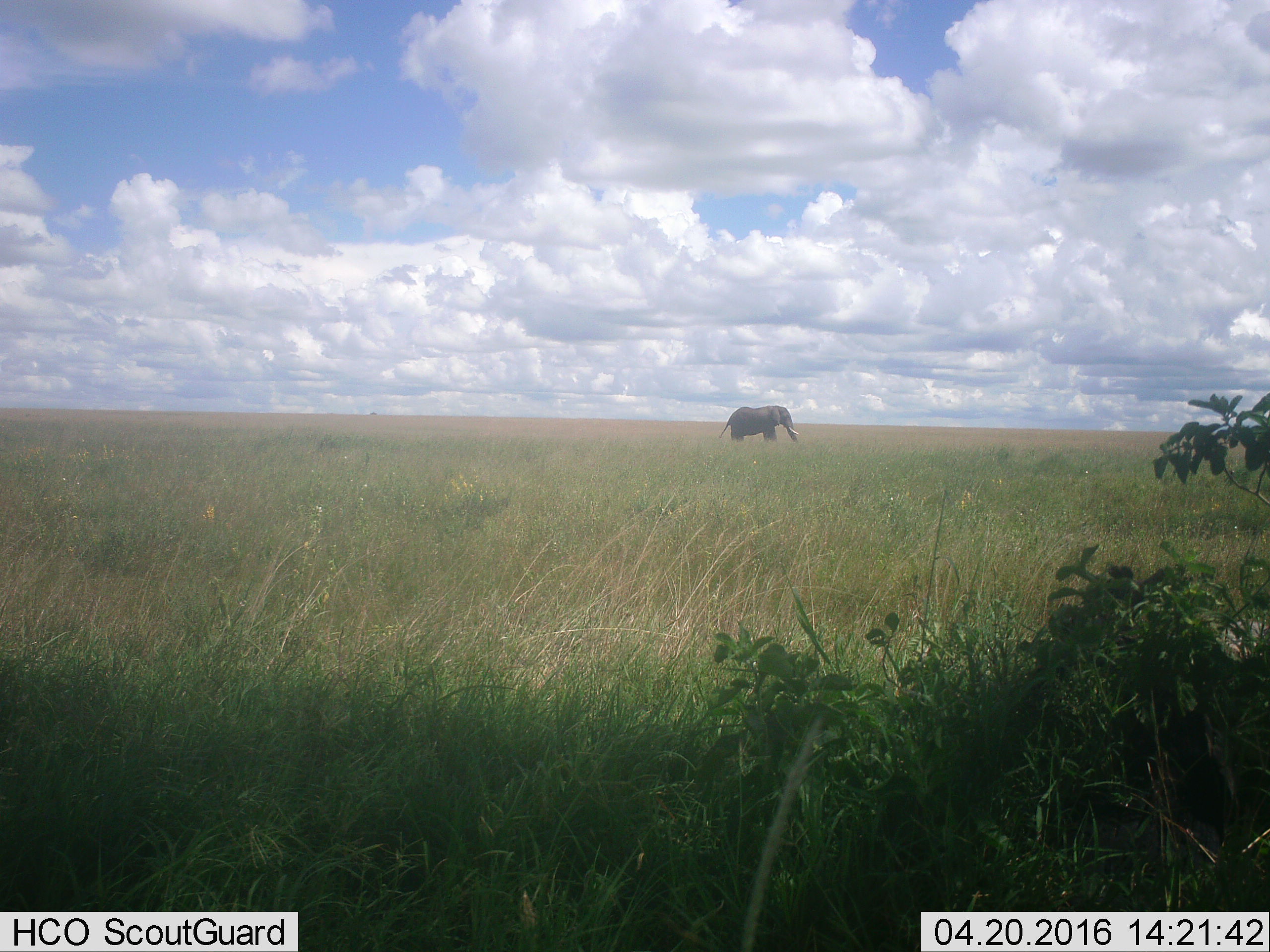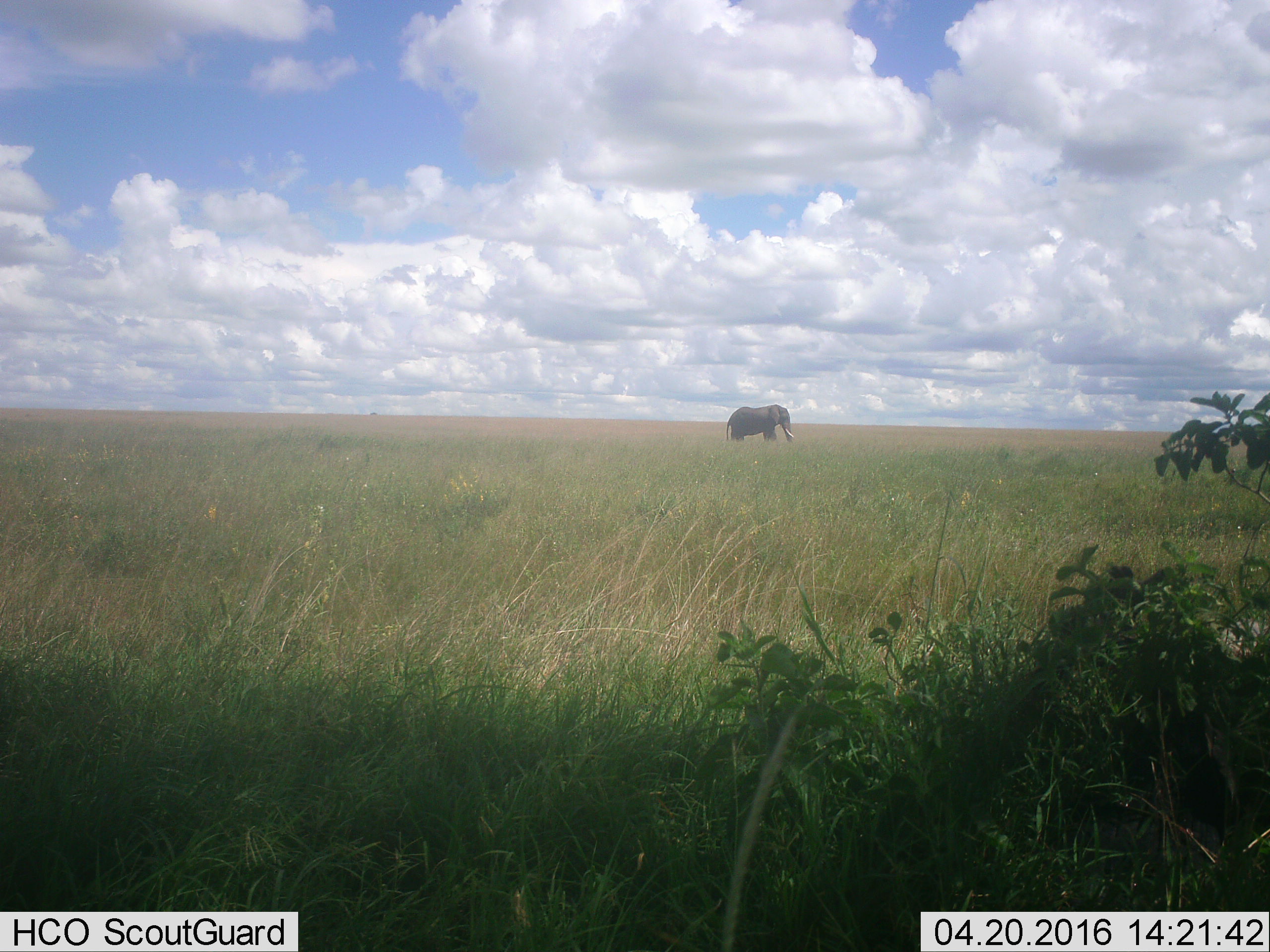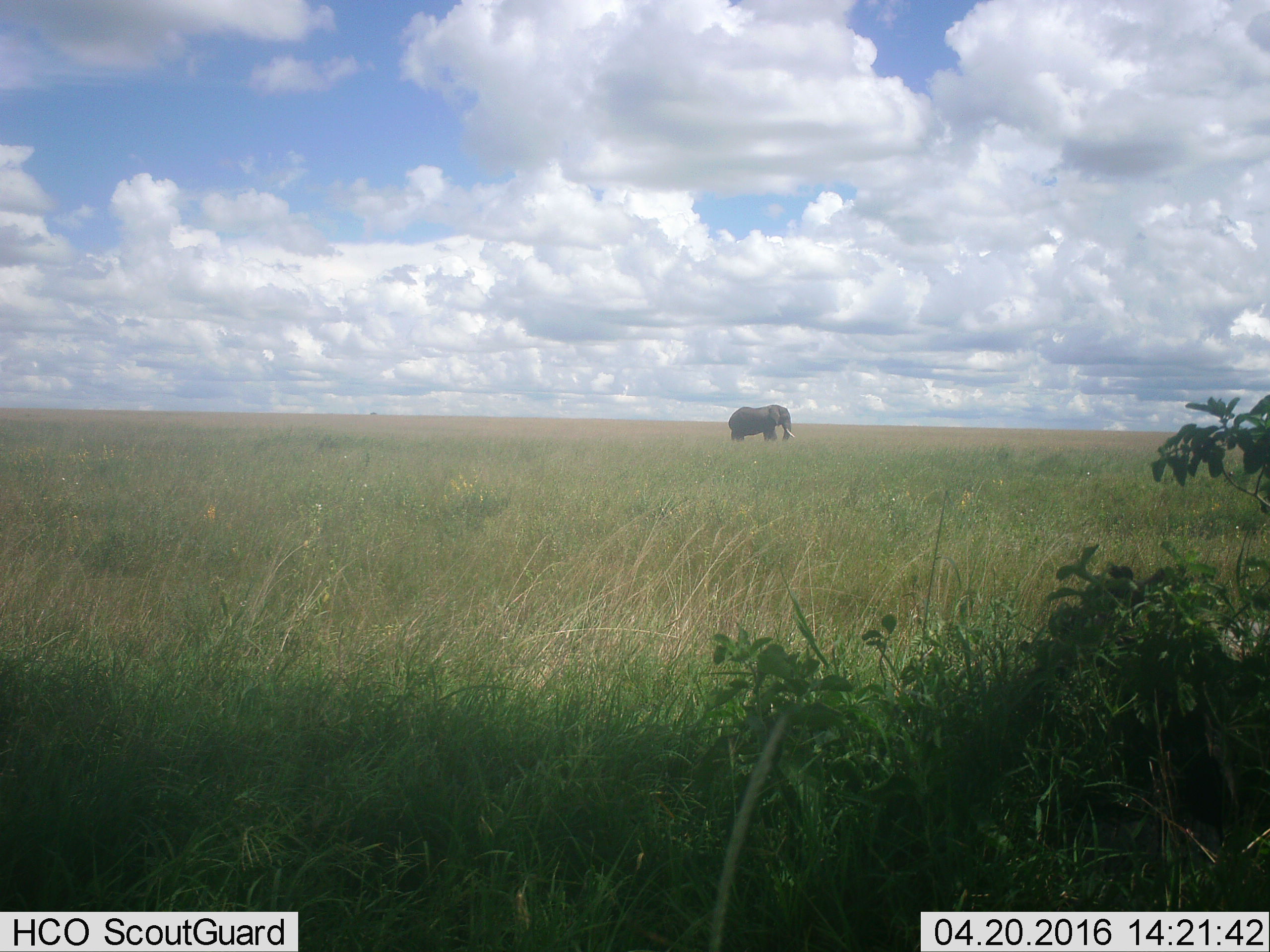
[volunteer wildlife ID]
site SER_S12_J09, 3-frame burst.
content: unidentified animal